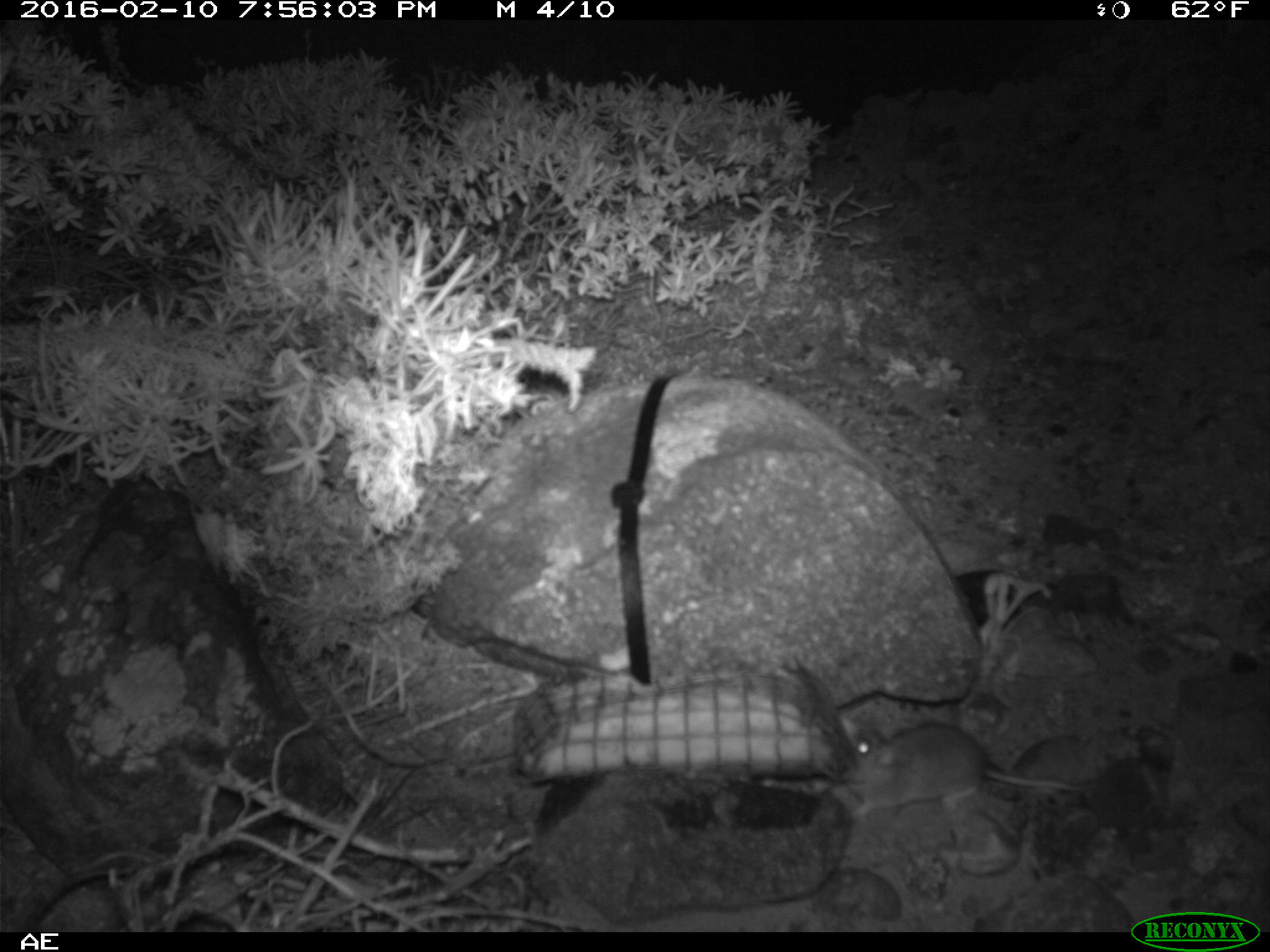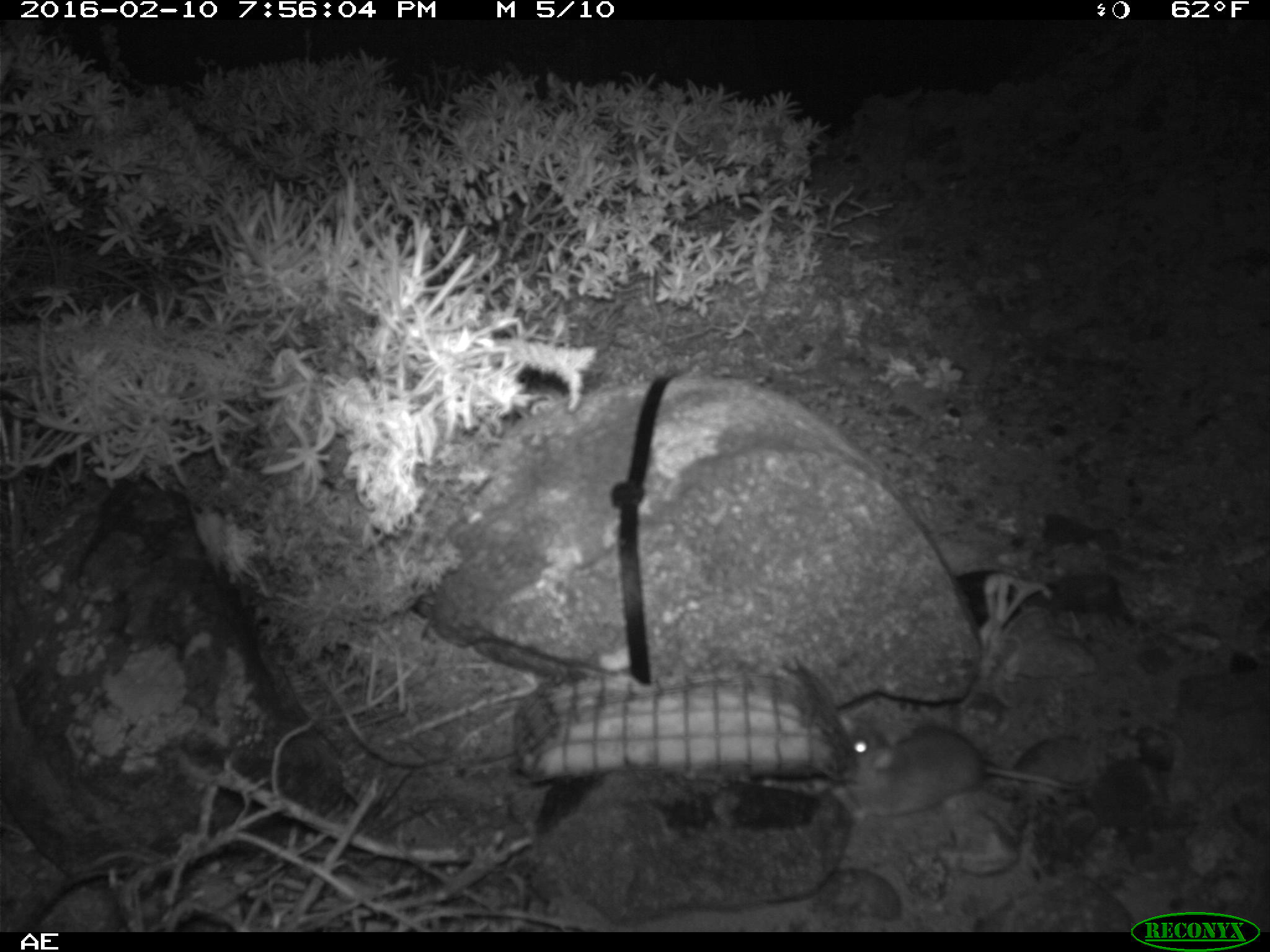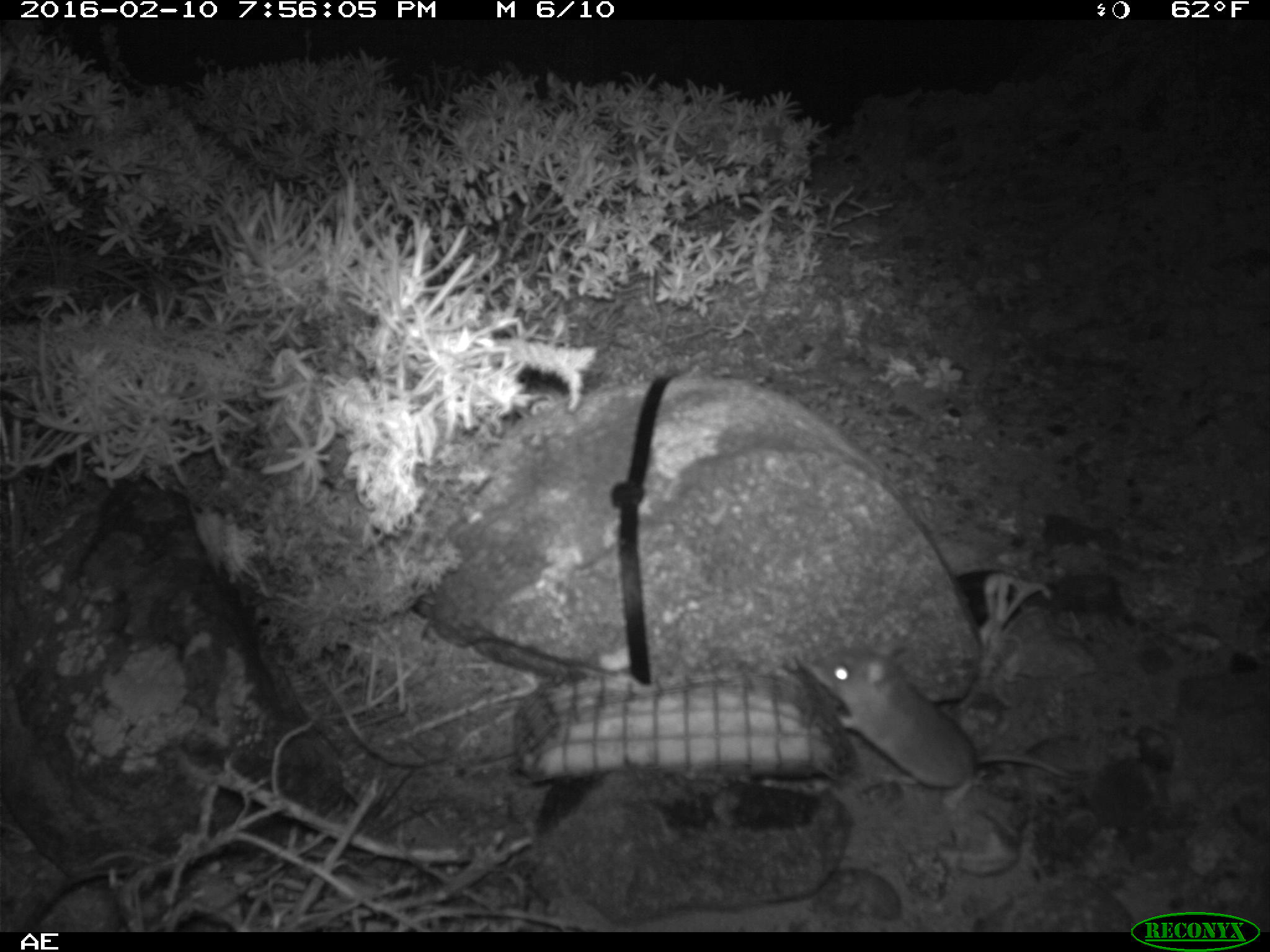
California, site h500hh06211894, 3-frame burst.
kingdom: Animalia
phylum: Chordata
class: Mammalia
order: Rodentia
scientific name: Rodentia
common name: rodent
Rodent (Rodentia).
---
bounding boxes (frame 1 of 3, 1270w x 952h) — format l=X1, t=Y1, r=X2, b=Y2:
rodent: l=838, t=722, r=1084, b=813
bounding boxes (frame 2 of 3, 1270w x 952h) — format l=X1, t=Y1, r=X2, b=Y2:
rodent: l=843, t=721, r=1084, b=819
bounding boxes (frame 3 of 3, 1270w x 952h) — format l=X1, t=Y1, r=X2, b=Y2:
rodent: l=804, t=641, r=1093, b=790